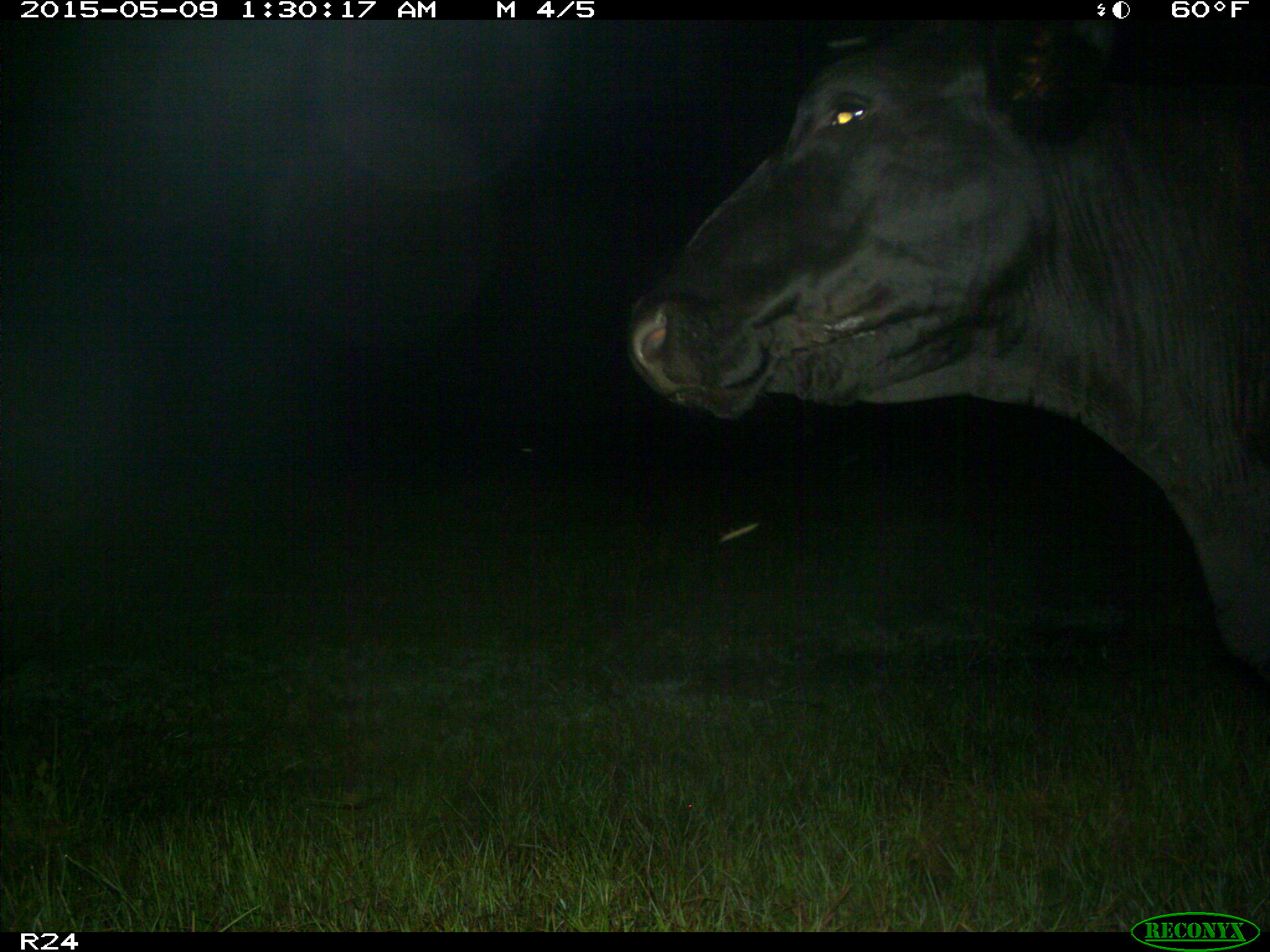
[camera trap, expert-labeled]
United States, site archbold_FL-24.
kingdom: Animalia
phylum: Chordata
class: Mammalia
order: Artiodactyla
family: Bovidae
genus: Bos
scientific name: Bos taurus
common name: domestic cow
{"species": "Bos taurus (domestic cow)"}